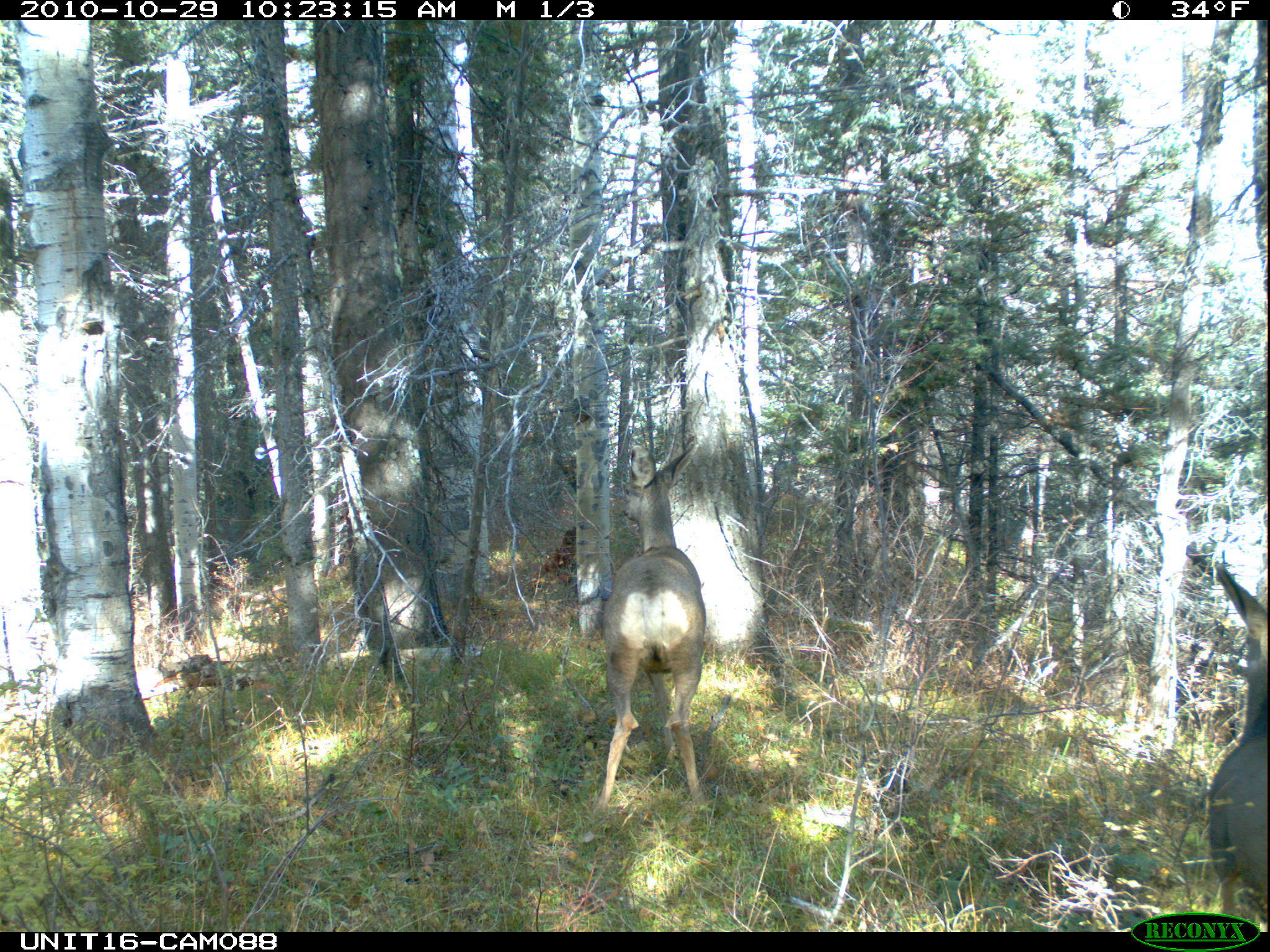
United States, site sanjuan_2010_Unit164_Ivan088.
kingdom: Animalia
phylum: Chordata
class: Mammalia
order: Artiodactyla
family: Cervidae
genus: Odocoileus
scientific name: Odocoileus hemionus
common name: mule deer